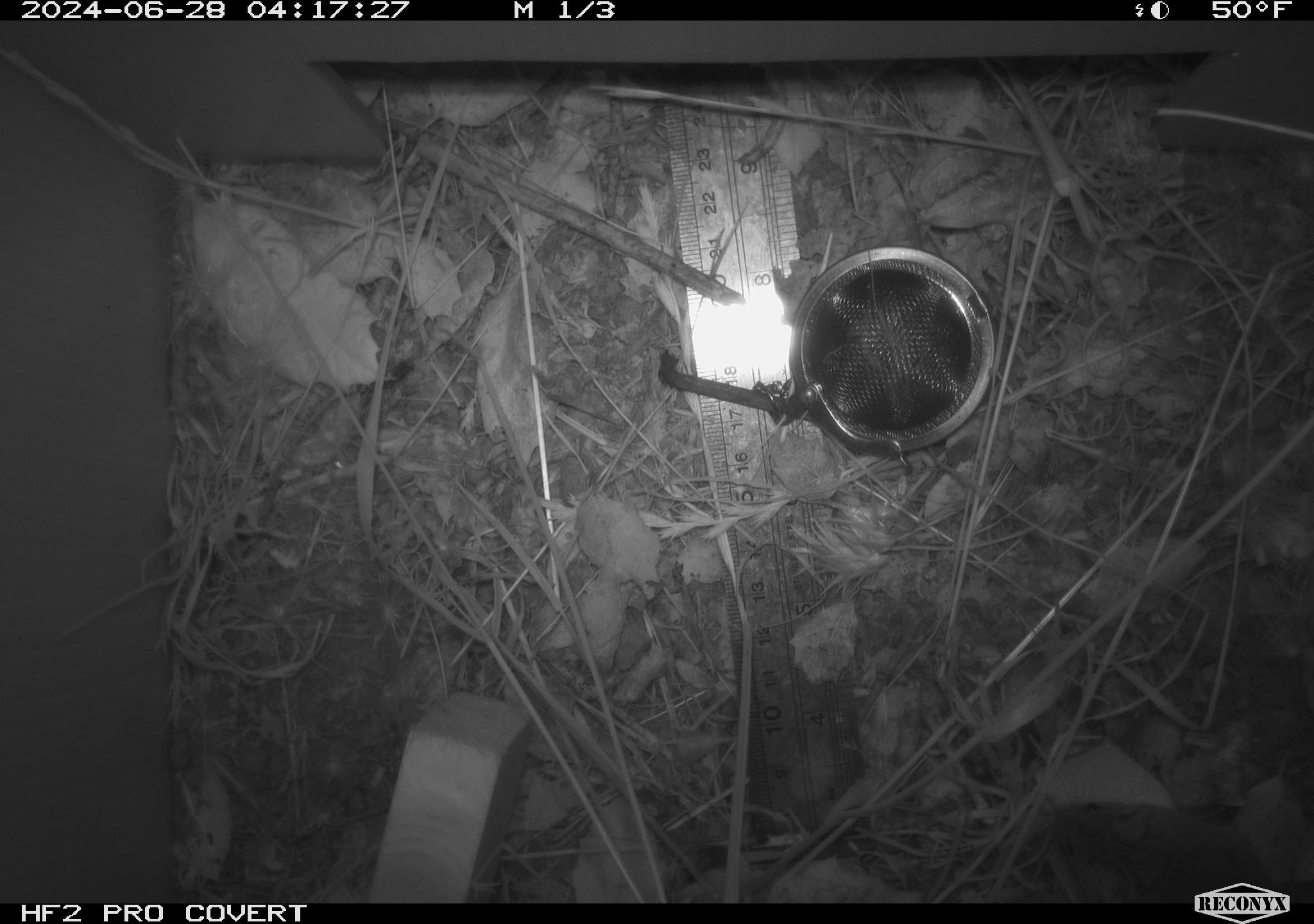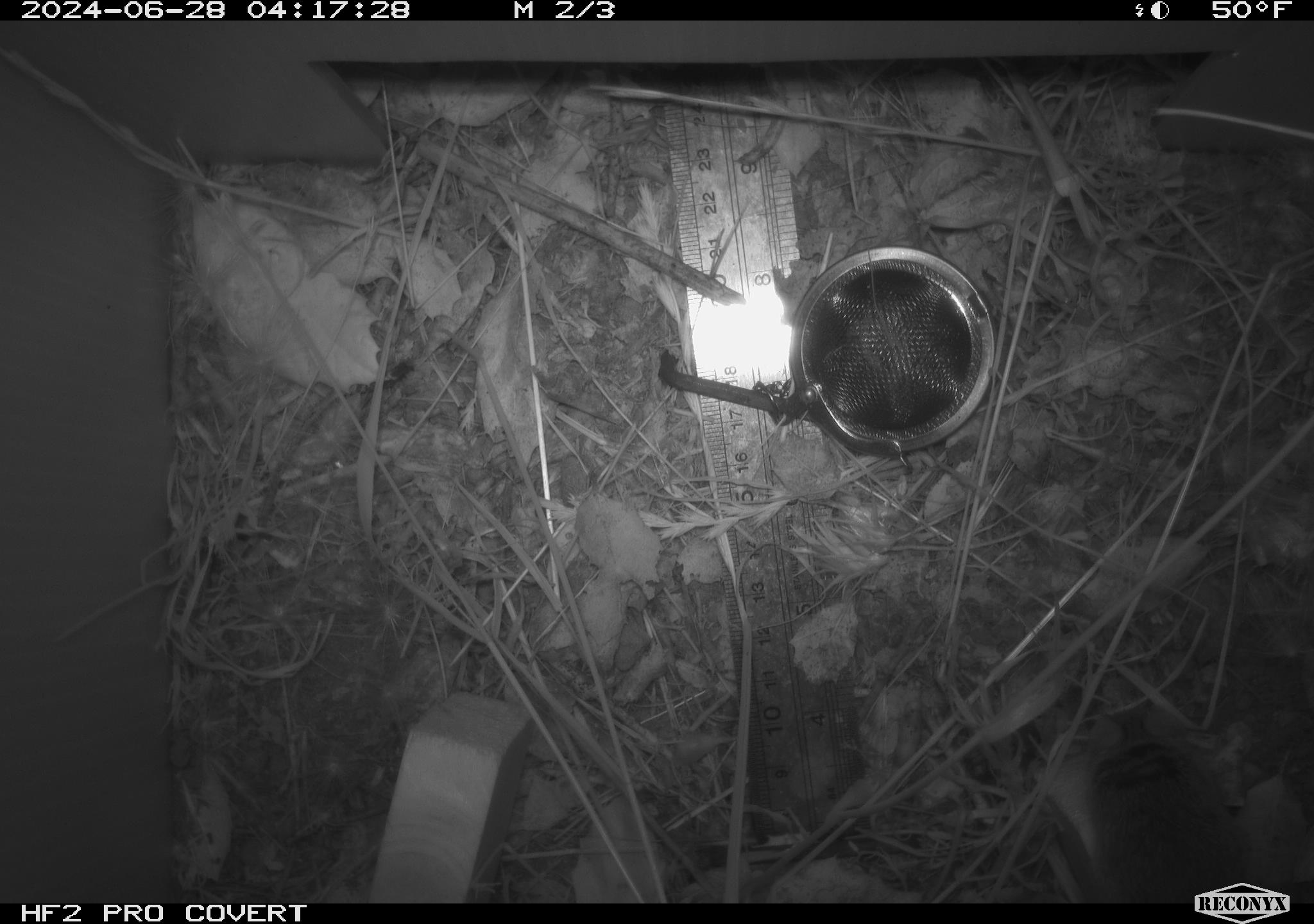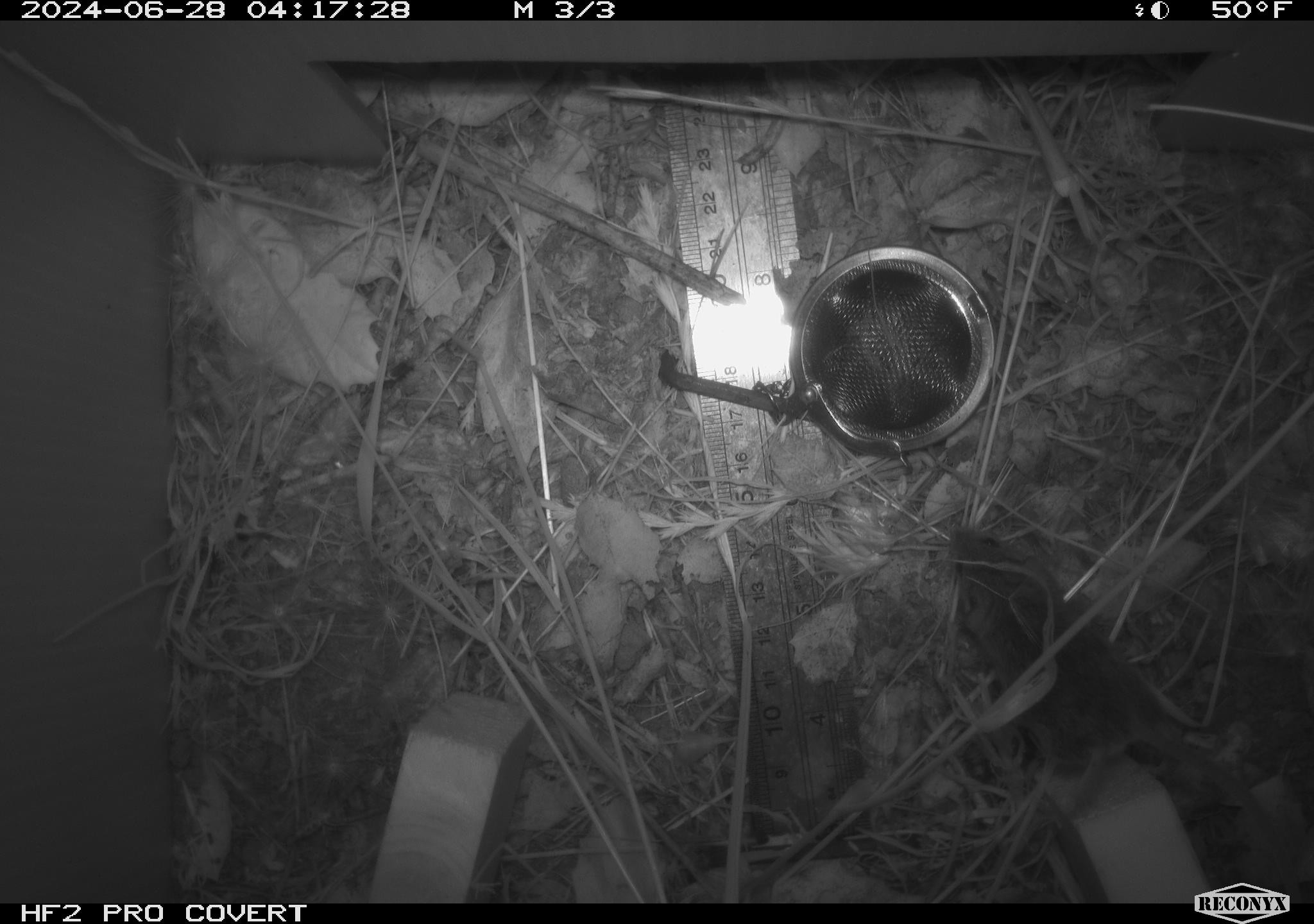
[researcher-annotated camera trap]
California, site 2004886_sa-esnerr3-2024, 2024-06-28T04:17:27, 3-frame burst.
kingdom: Animalia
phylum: Chordata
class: Mammalia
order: Rodentia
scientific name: Rodentia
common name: rodent